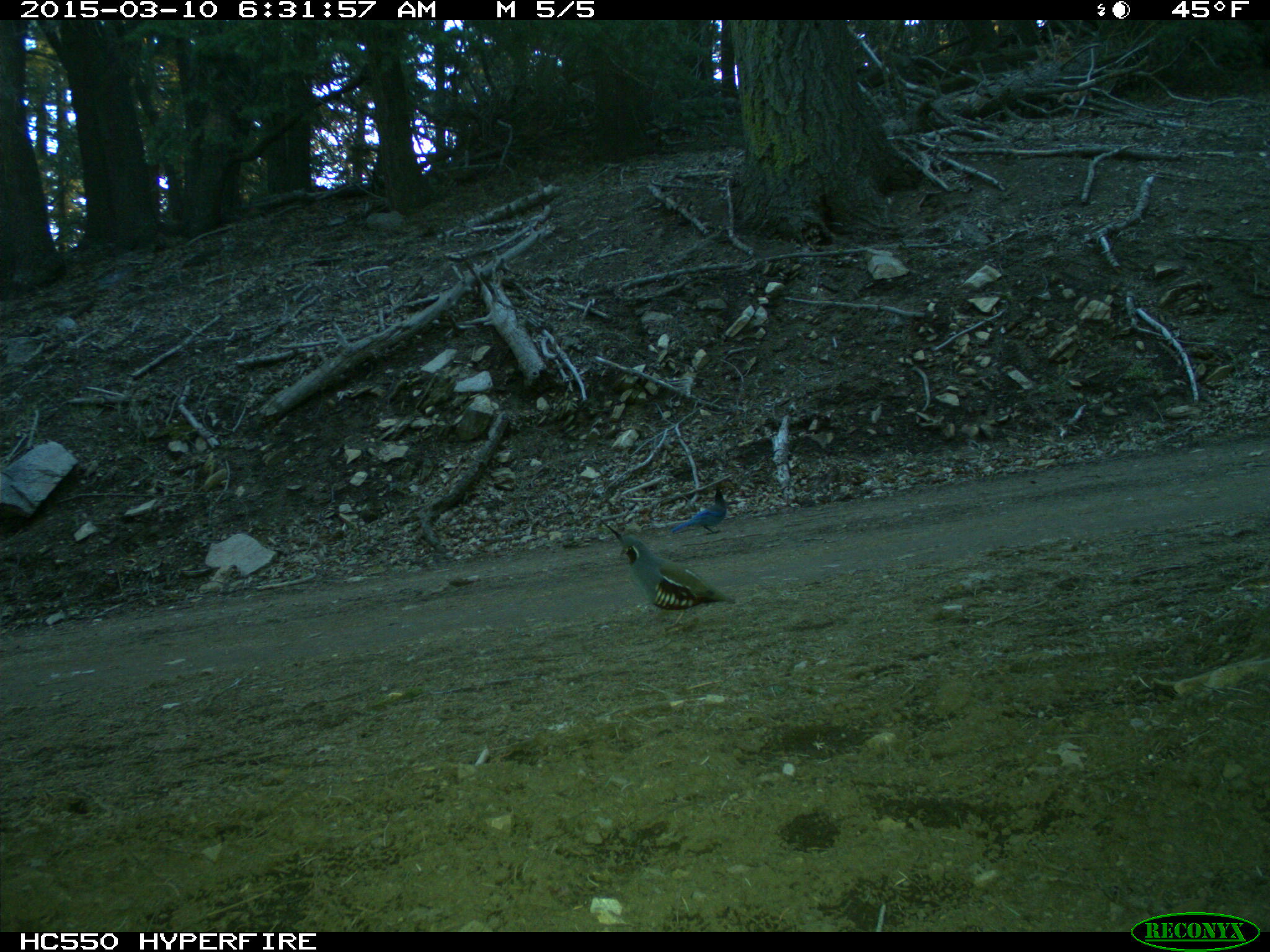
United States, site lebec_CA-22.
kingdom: Animalia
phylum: Chordata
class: Aves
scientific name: Aves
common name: birds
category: unidentified bird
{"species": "unidentified bird (birds) (Aves)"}